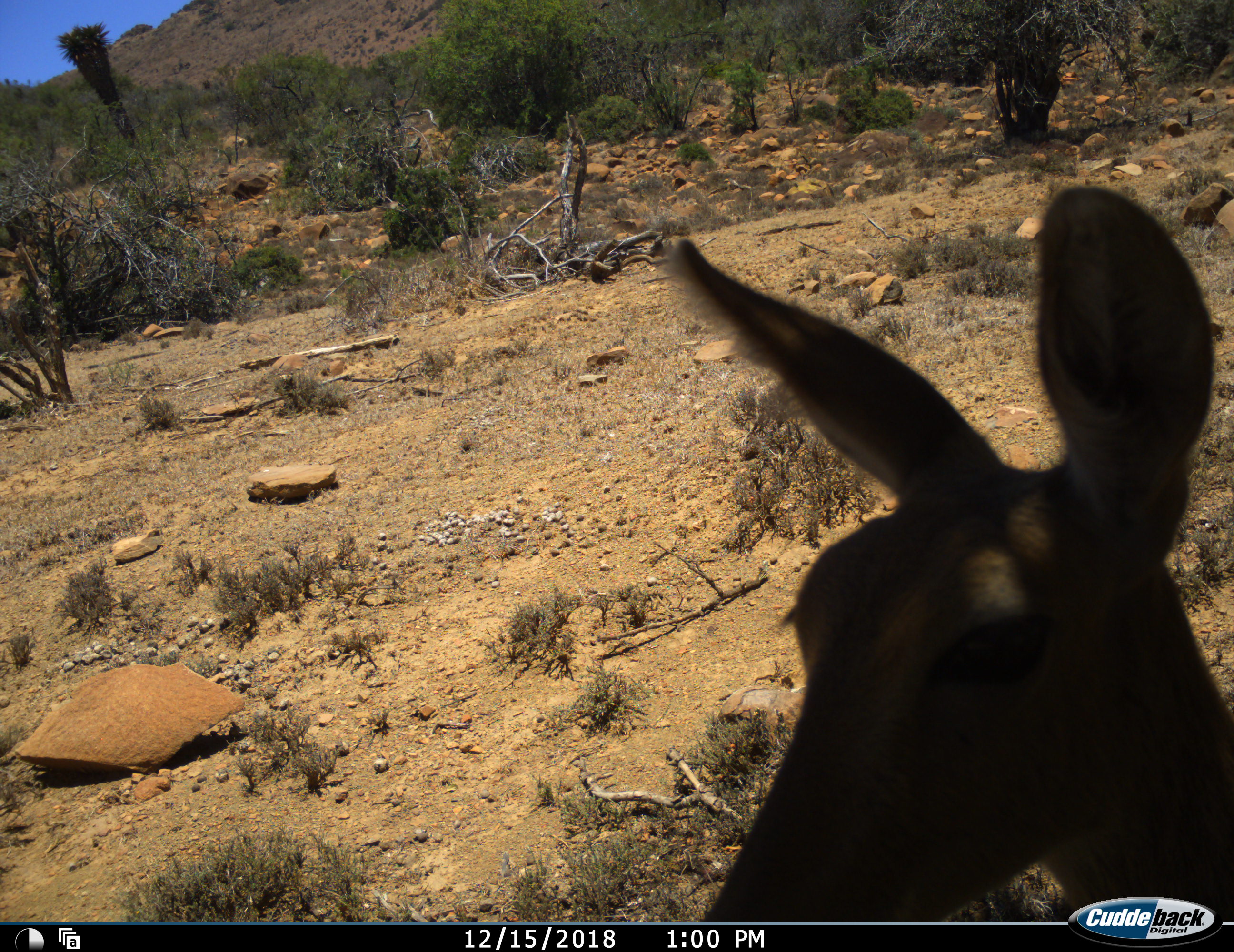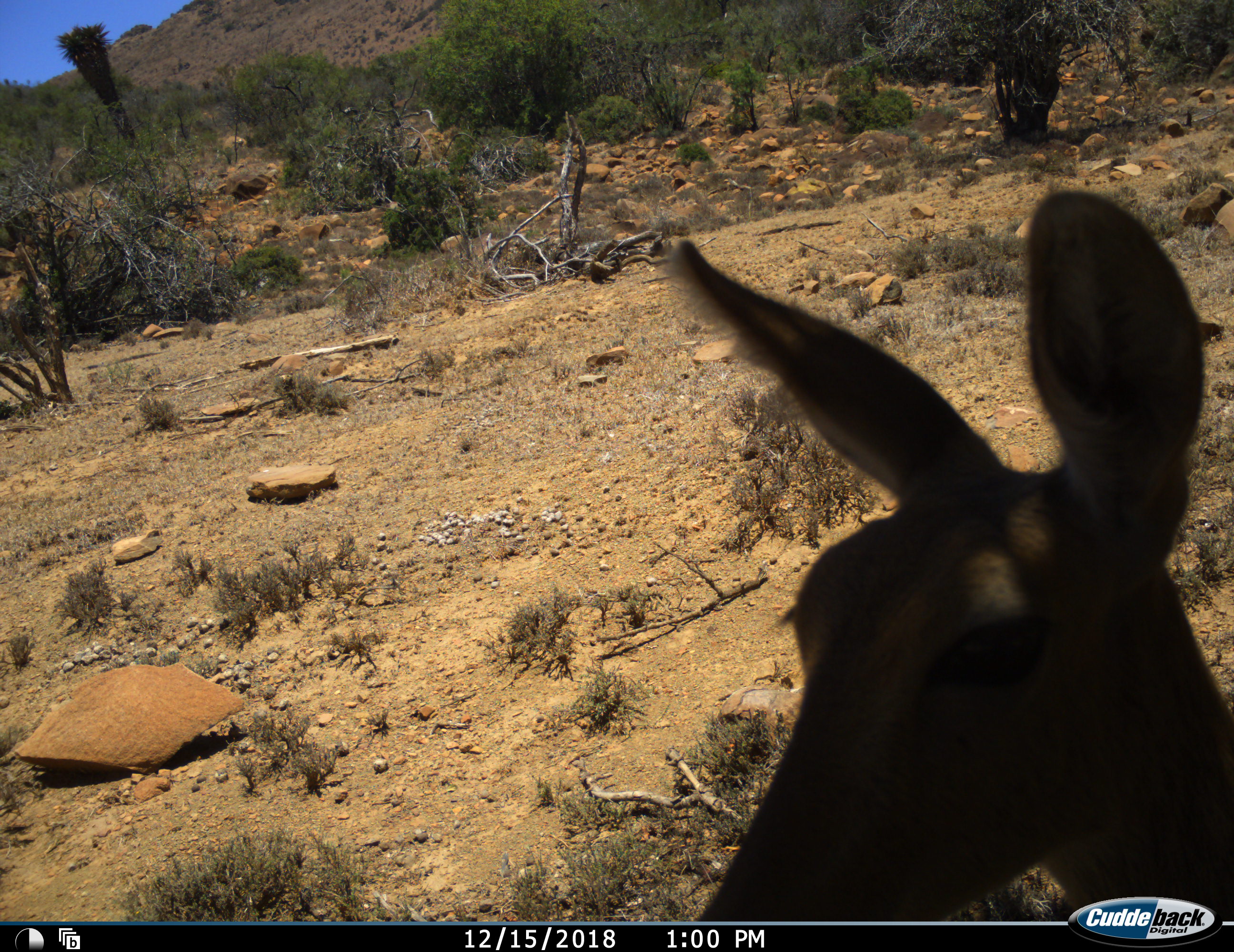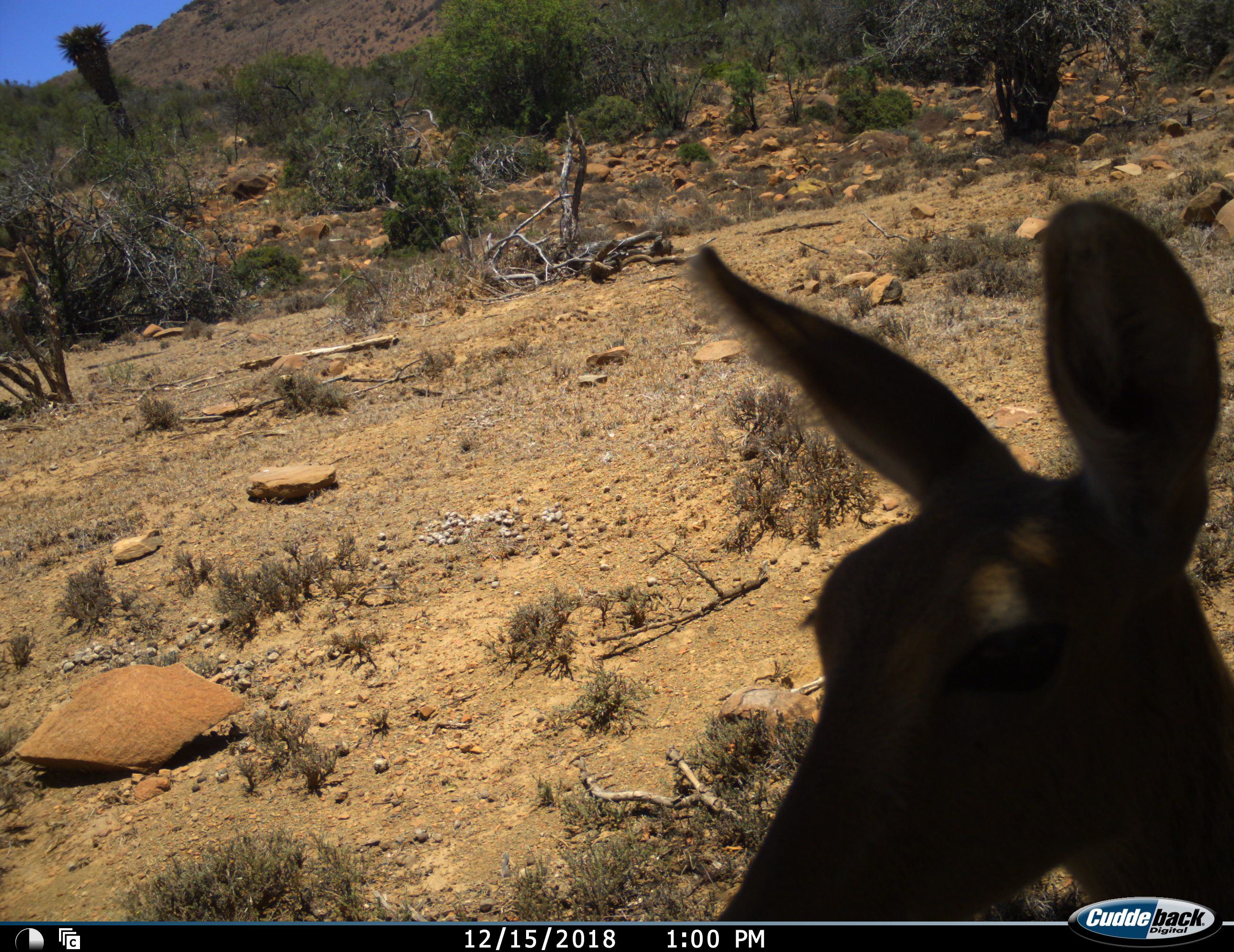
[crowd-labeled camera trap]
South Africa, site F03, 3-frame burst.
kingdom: Animalia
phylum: Chordata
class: Mammalia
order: Artiodactyla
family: Bovidae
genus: Redunca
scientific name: Redunca fulvorufula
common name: mountain reedbuck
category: reedbuckmountain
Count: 1.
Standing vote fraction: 80%.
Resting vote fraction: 0%.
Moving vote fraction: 20%.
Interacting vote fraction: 20%.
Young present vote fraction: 0%.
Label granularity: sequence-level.